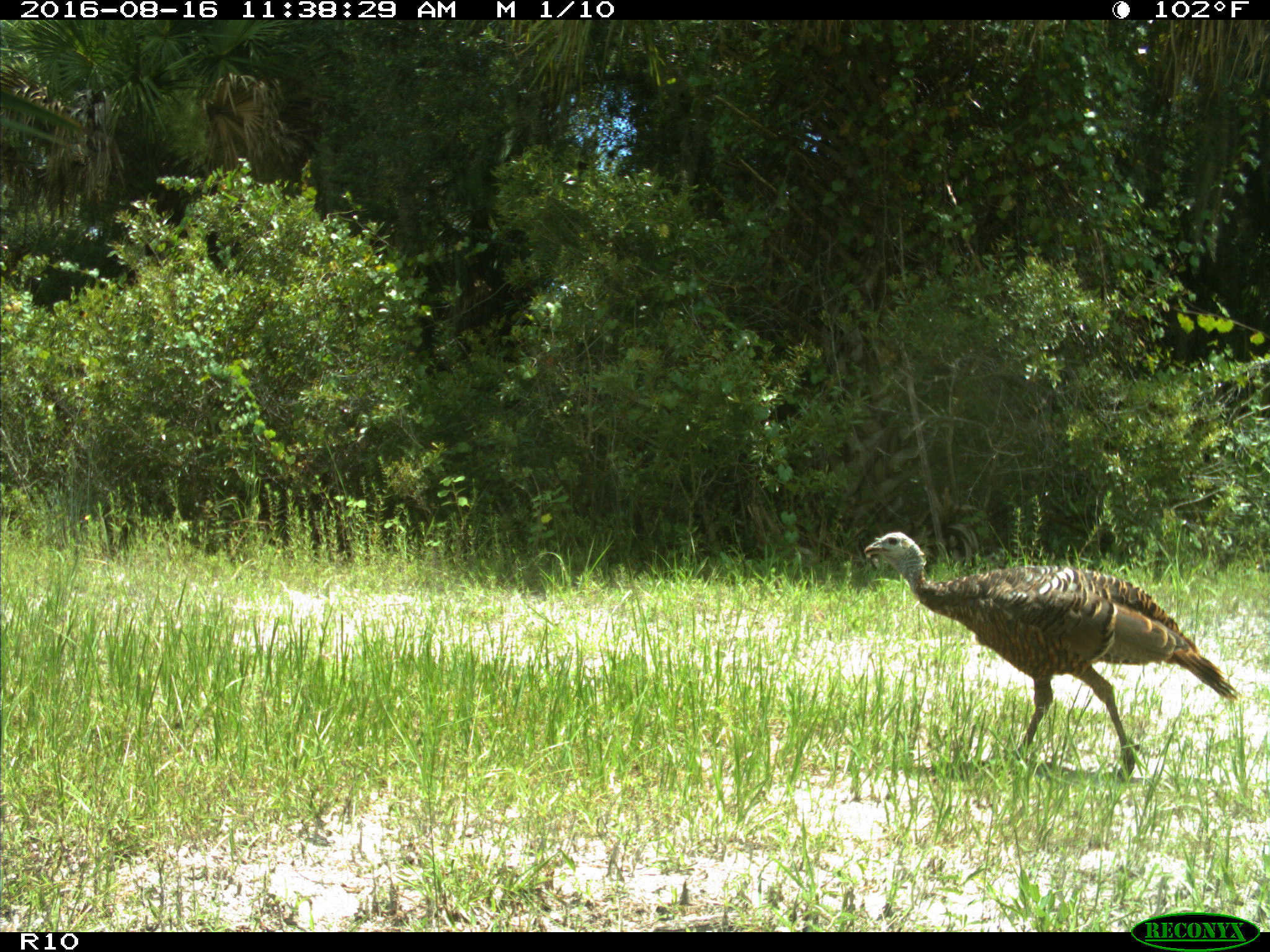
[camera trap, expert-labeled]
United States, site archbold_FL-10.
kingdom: Animalia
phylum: Chordata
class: Aves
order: Galliformes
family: Phasianidae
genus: Meleagris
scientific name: Meleagris gallopavo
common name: wild turkey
Meleagris gallopavo (wild turkey).